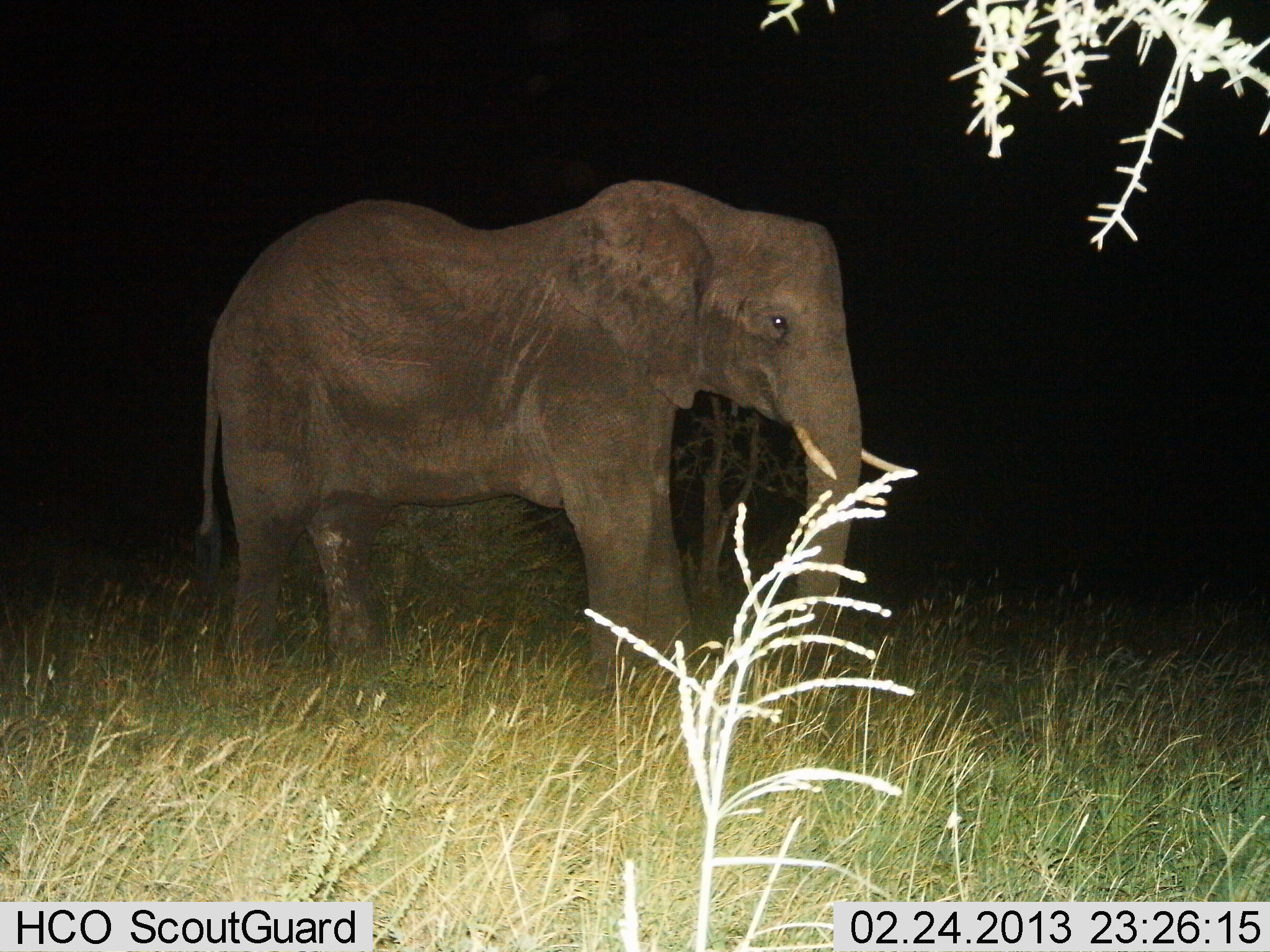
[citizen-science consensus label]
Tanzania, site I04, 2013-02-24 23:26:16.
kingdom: Animalia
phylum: Chordata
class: Mammalia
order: Proboscidea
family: Elephantidae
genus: Loxodonta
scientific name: Loxodonta africana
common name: african bush elephant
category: elephant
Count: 1.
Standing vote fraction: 97%.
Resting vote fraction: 3%.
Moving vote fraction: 0%.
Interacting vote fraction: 0%.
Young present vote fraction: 0%.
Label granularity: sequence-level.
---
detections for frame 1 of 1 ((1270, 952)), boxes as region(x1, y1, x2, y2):
animal: region(190, 177, 922, 727)